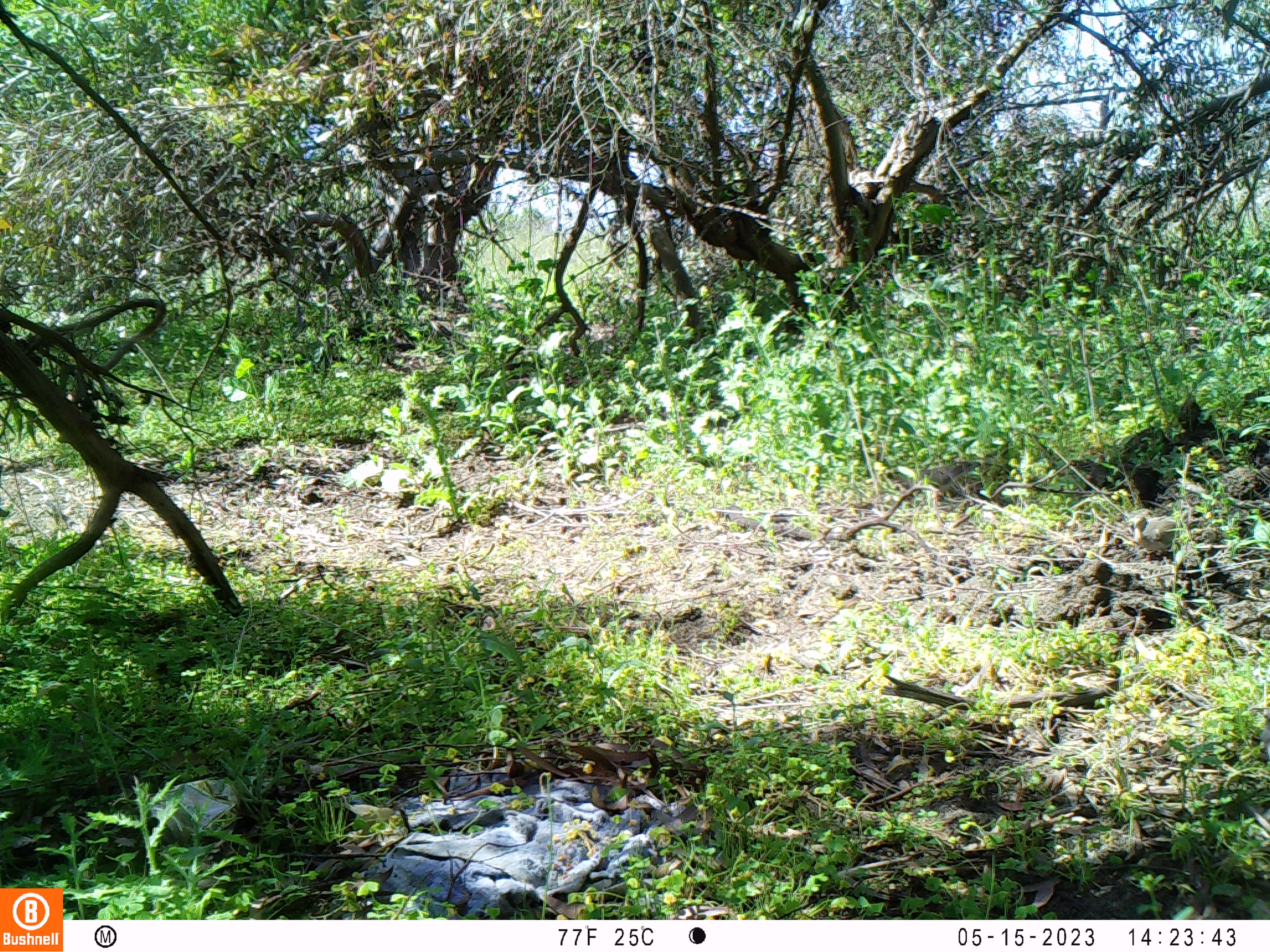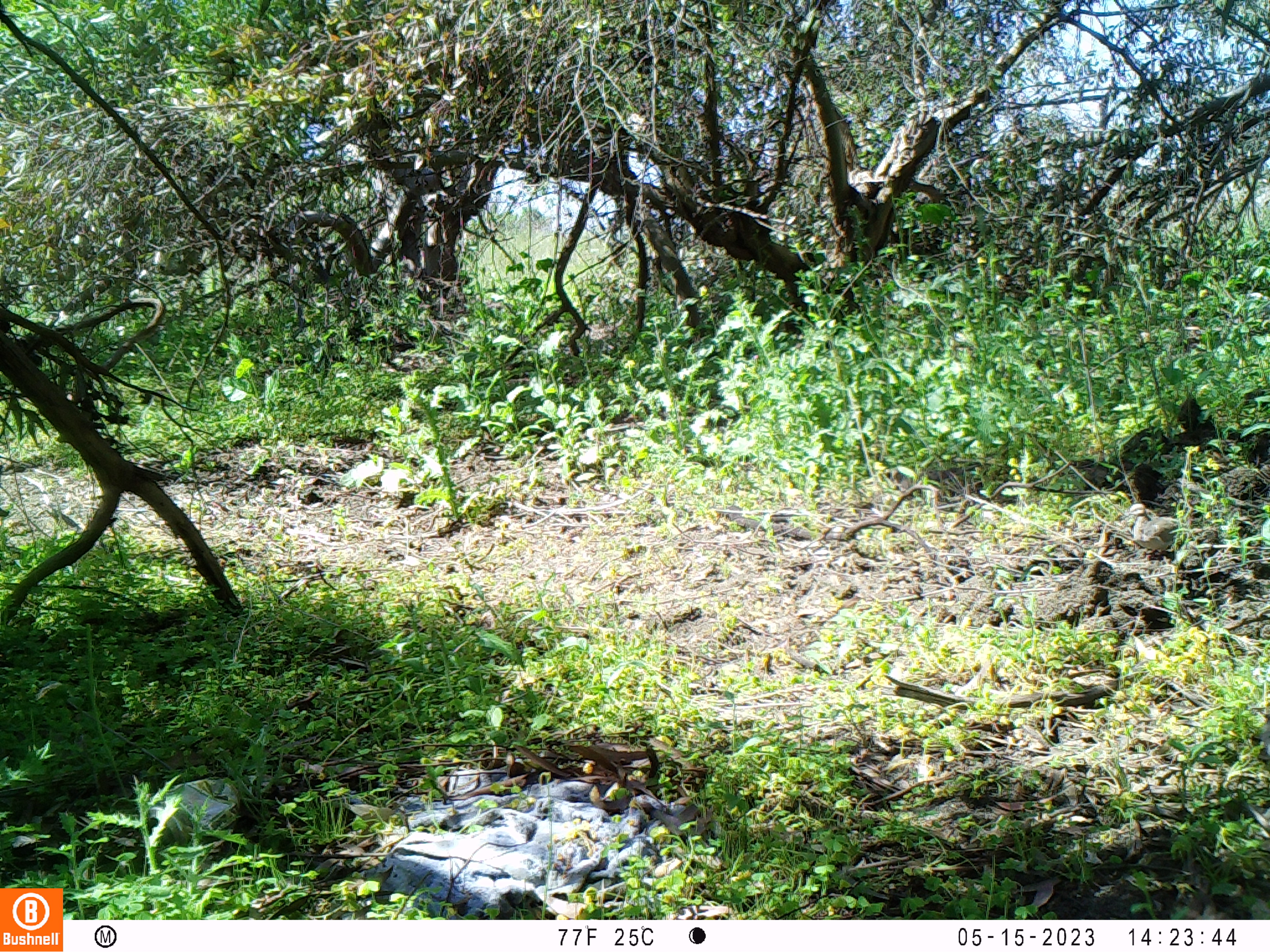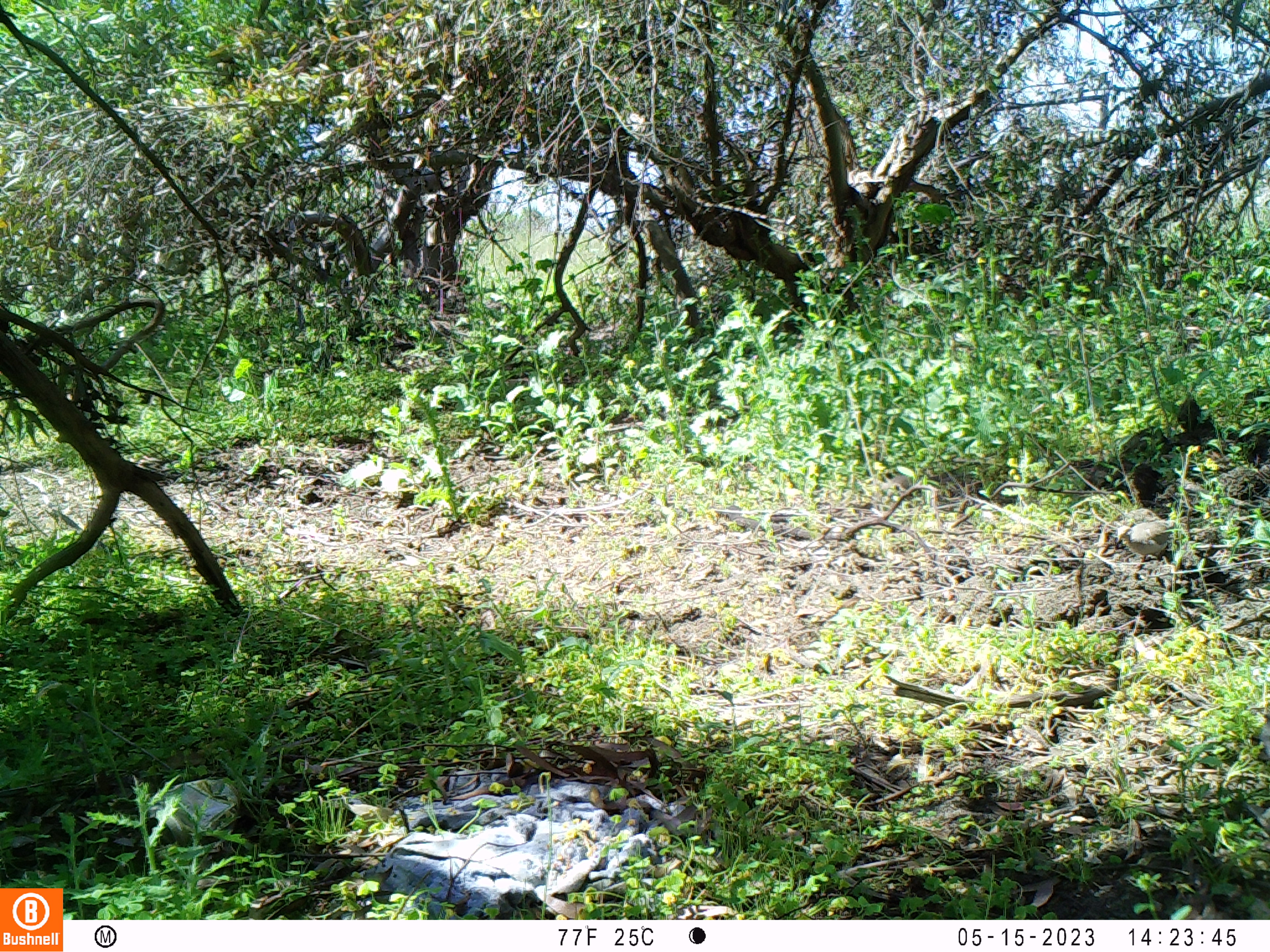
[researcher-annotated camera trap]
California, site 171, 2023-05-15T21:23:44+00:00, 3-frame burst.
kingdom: Animalia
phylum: Chordata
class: Aves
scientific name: Aves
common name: bird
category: unknown bird